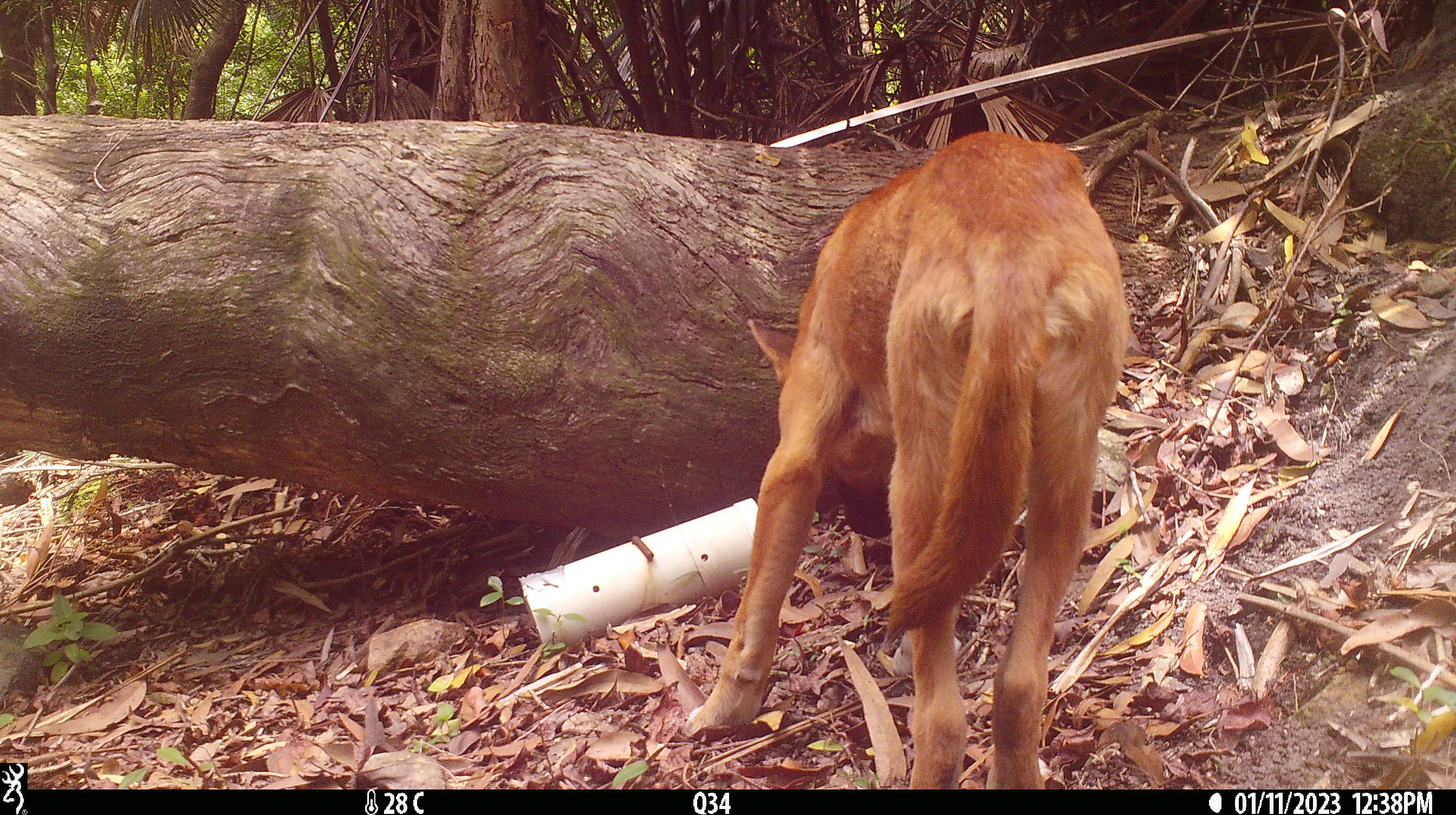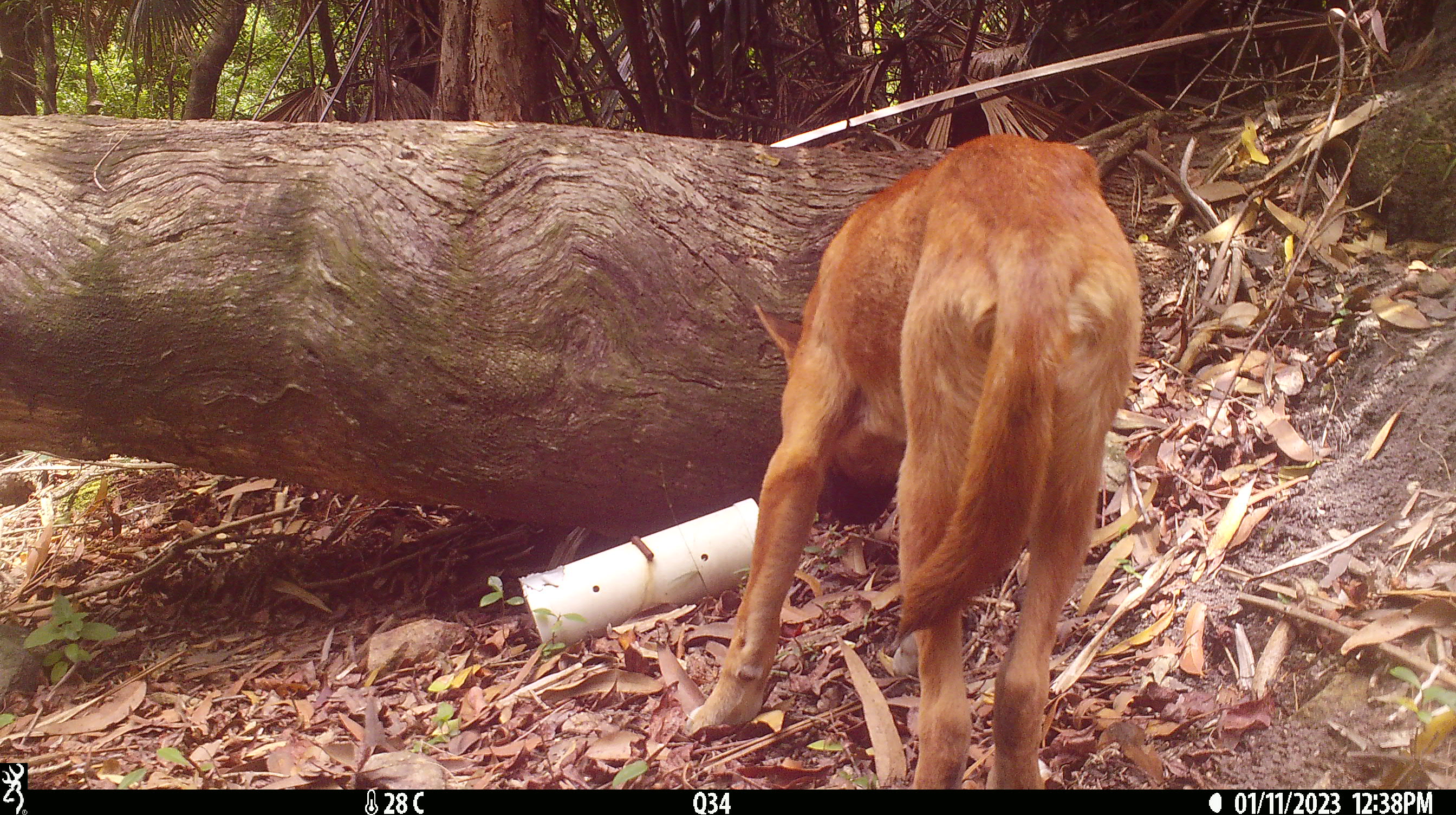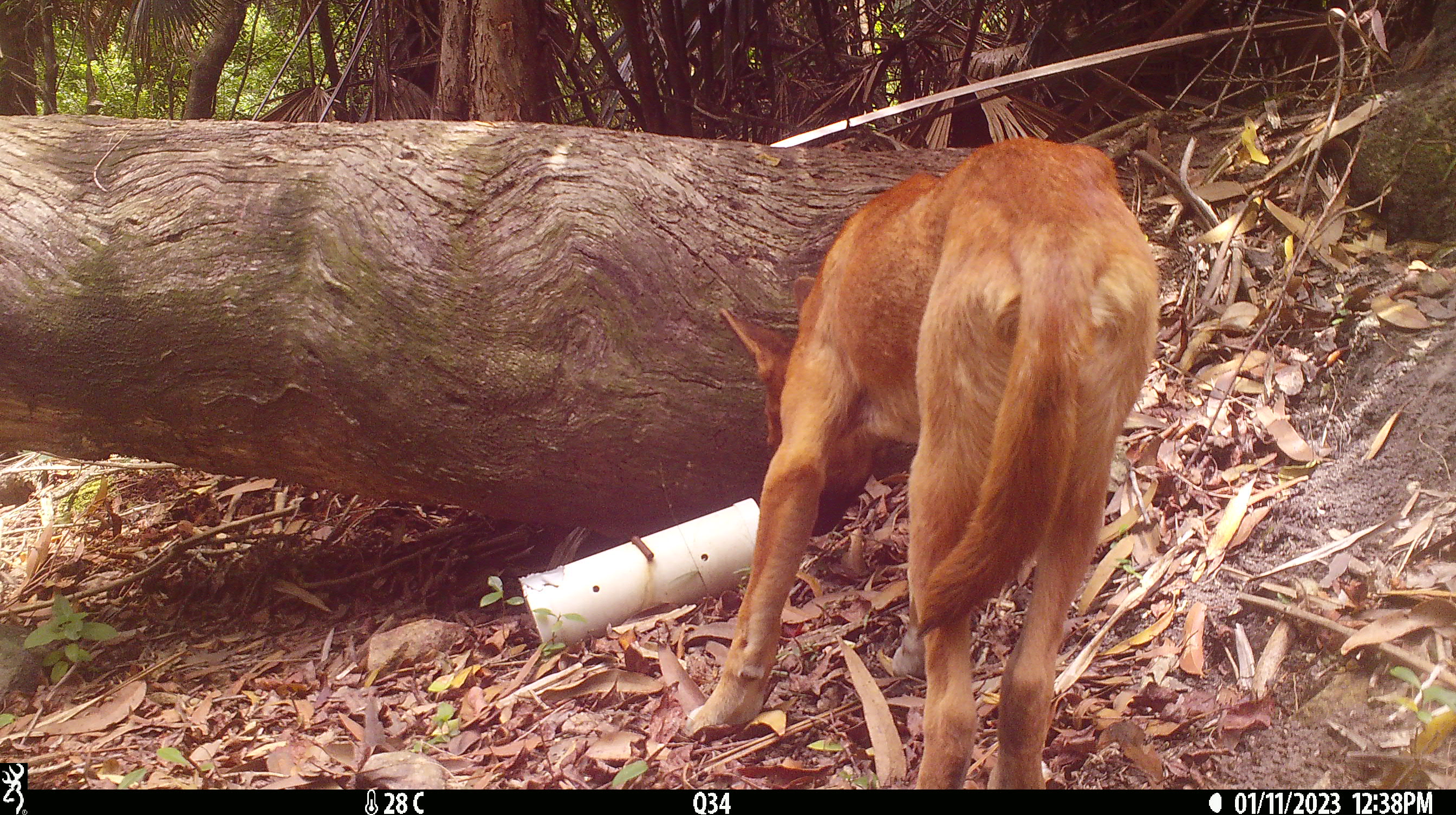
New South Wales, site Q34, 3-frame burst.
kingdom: Animalia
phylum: Chordata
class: Mammalia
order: Carnivora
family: Canidae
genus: Canis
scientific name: Canis familiaris dingo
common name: dingo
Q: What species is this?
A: Dingo (Canis familiaris dingo).